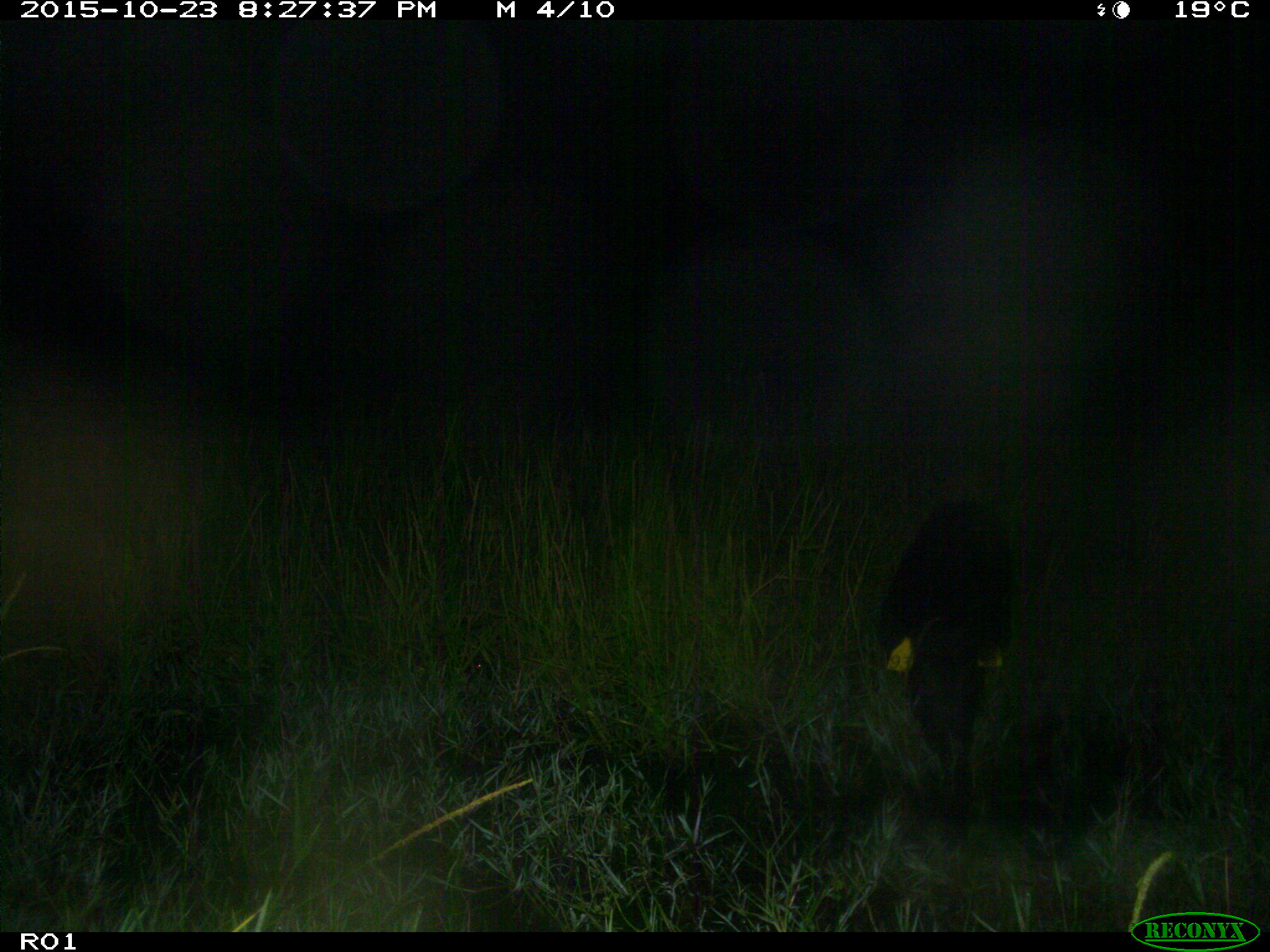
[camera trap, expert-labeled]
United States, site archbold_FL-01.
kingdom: Animalia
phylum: Chordata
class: Mammalia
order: Artiodactyla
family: Suidae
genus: Sus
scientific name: Sus scrofa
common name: wild boar